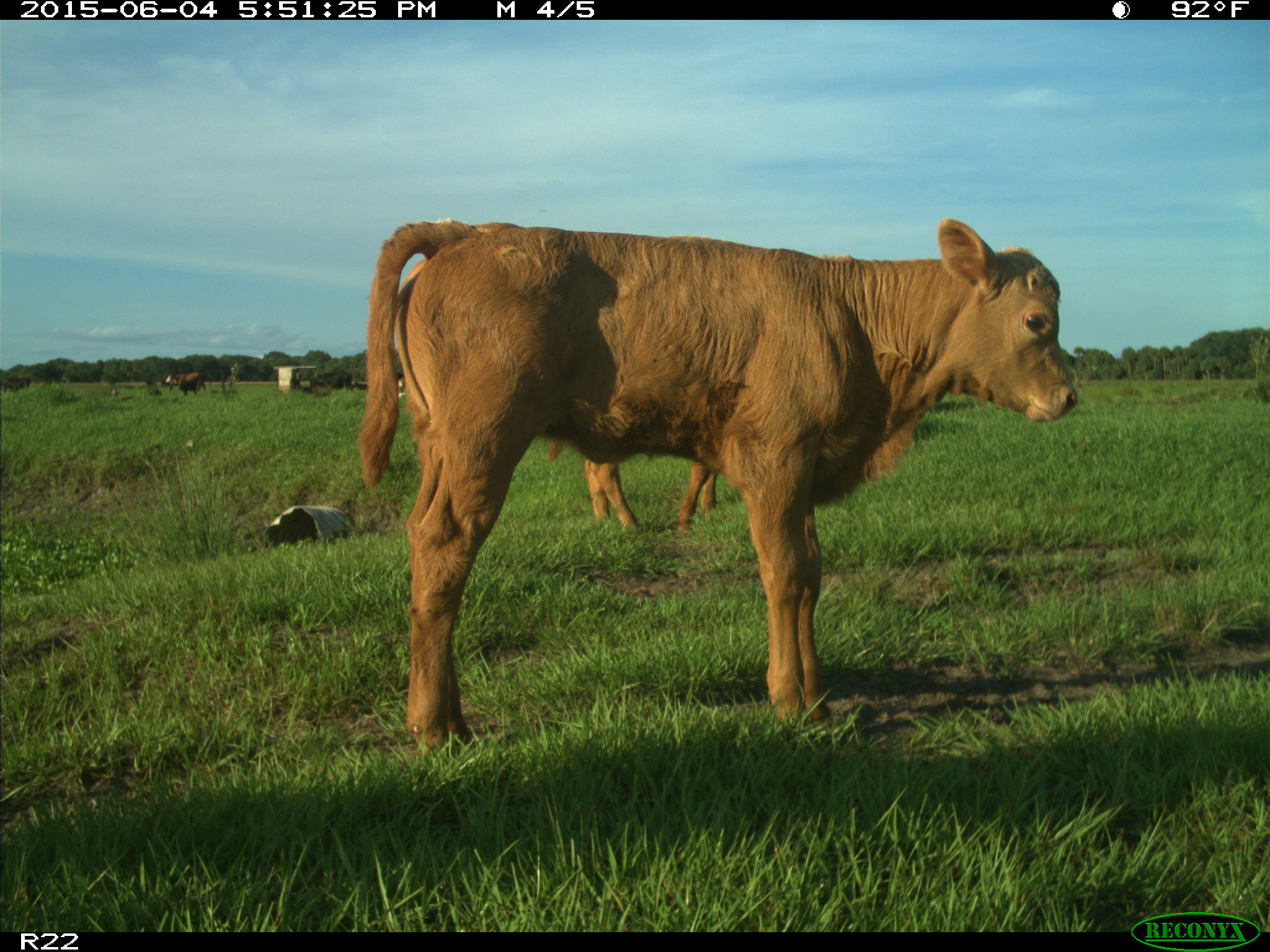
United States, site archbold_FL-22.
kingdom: Animalia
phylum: Chordata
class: Mammalia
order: Artiodactyla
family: Bovidae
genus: Bos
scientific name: Bos taurus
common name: domestic cow